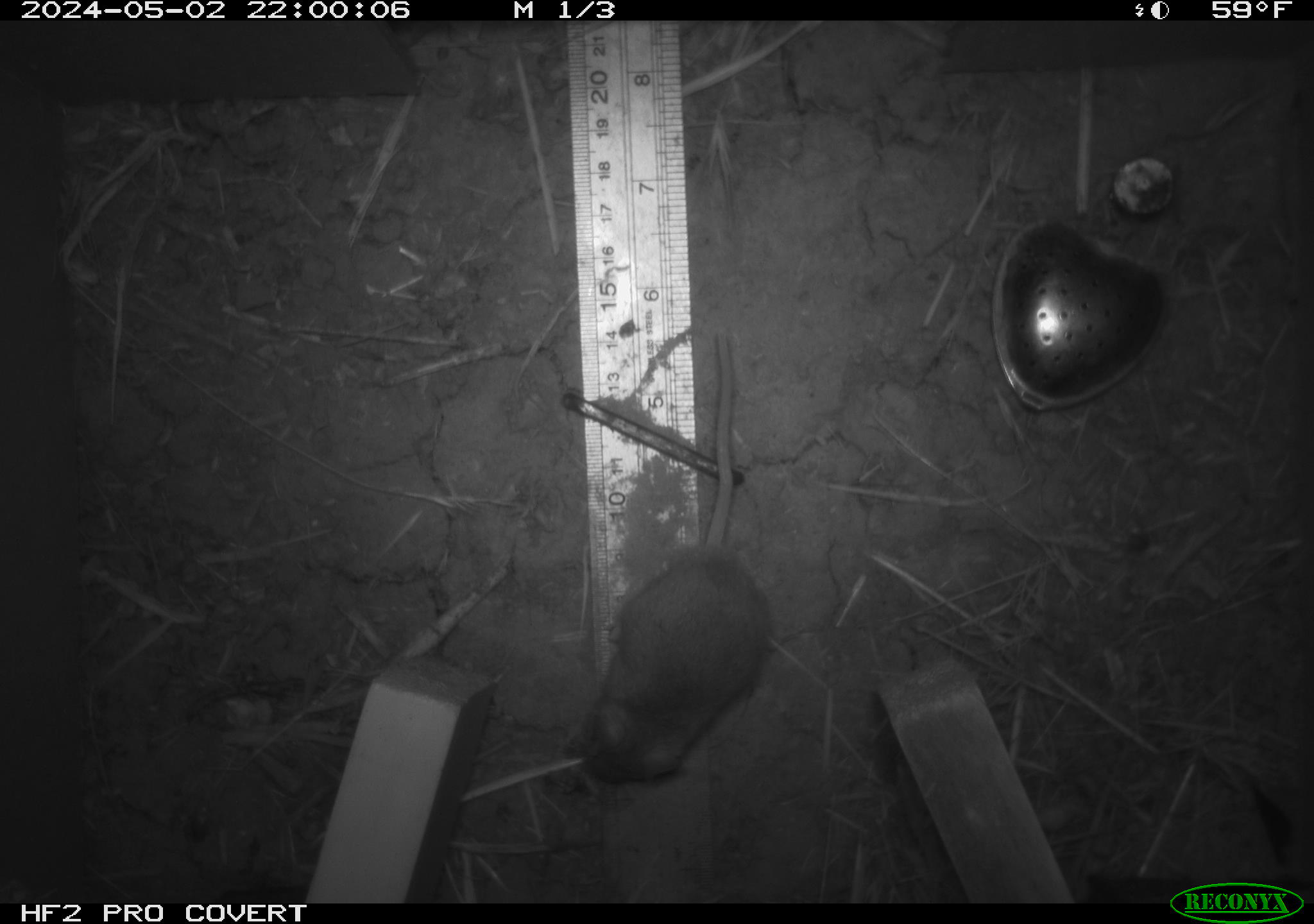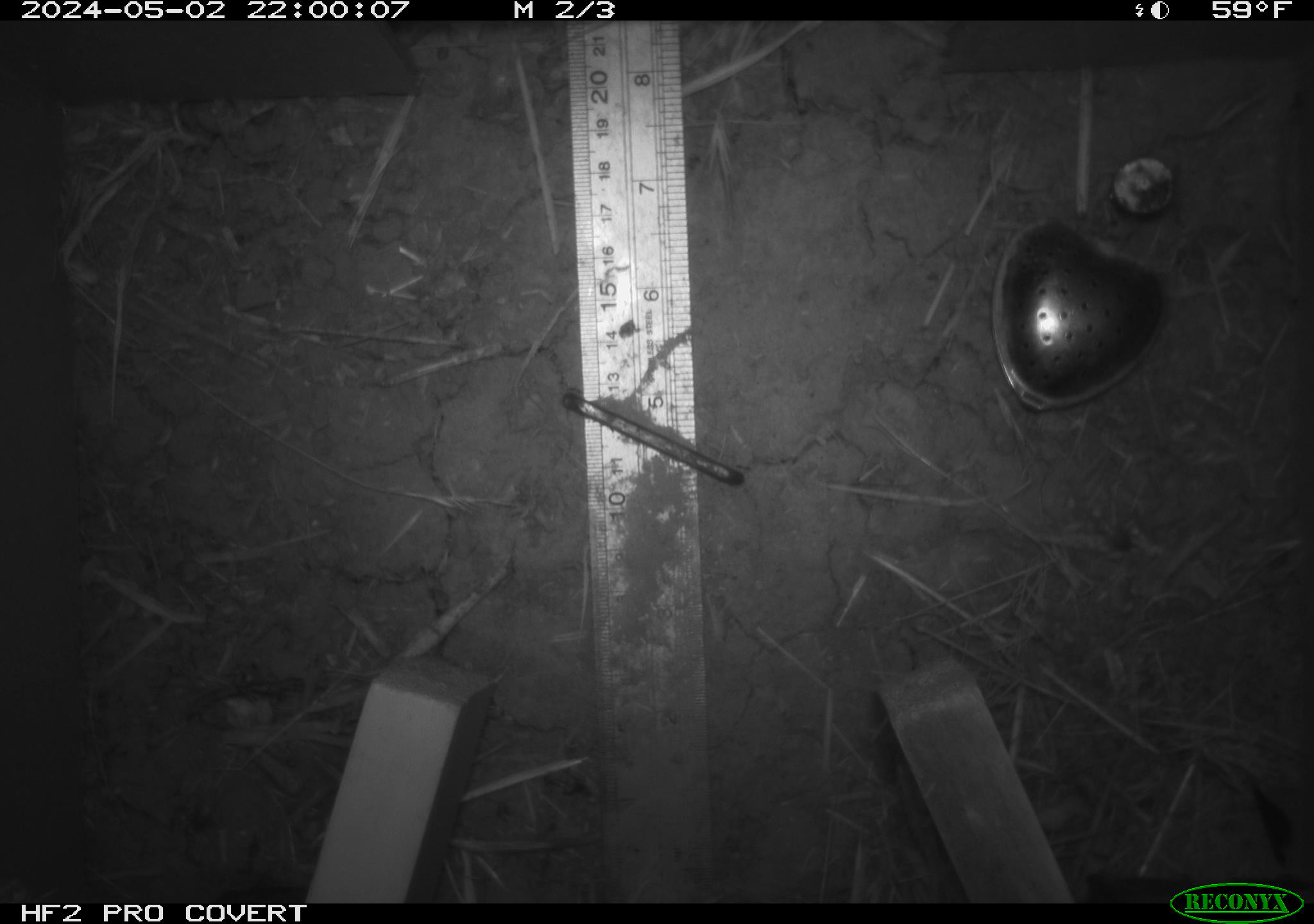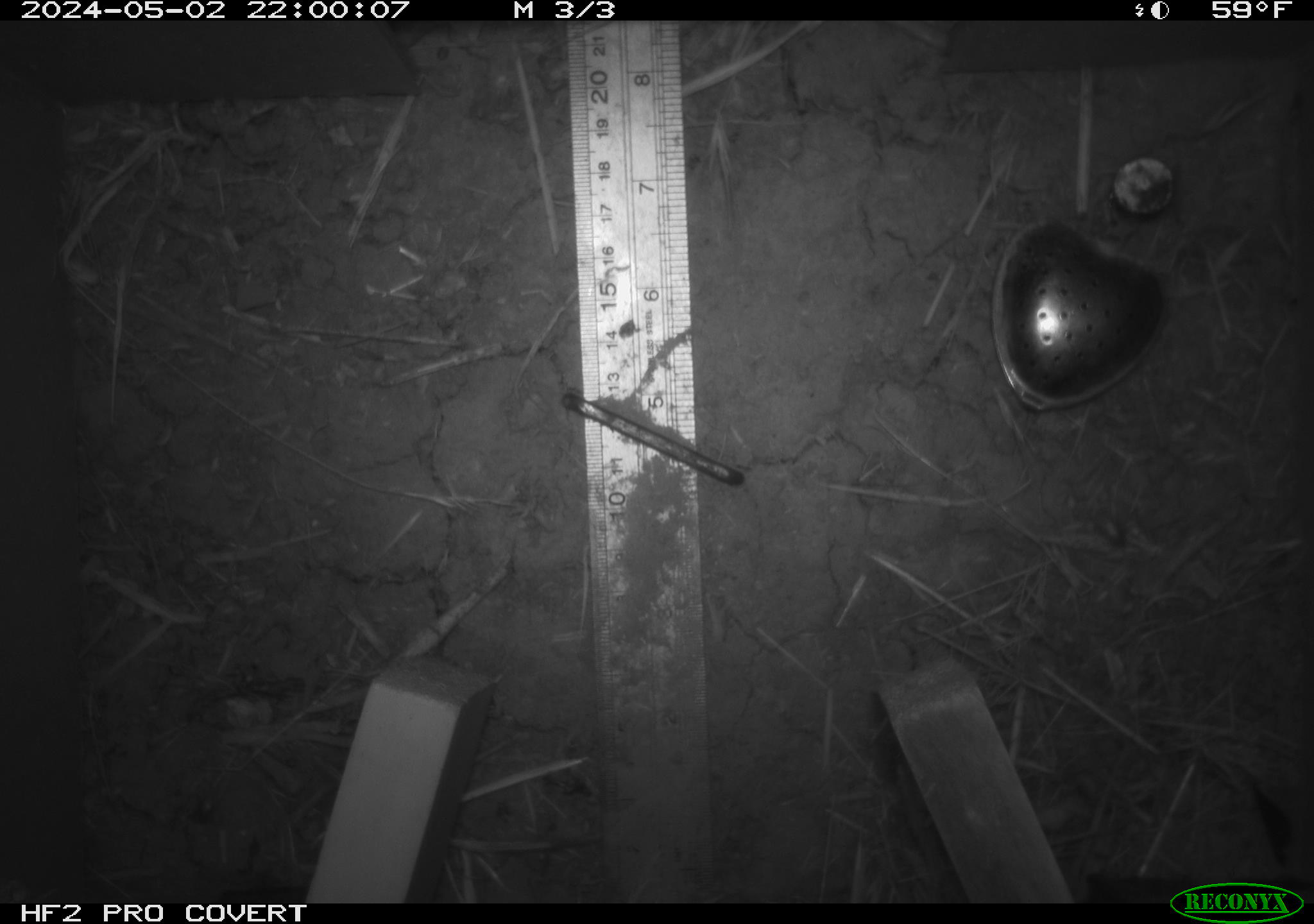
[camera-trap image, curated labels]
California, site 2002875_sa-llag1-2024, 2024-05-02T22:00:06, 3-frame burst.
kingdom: Animalia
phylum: Chordata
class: Mammalia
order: Rodentia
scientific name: Rodentia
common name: mouse species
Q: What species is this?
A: Mouse species (Rodentia).